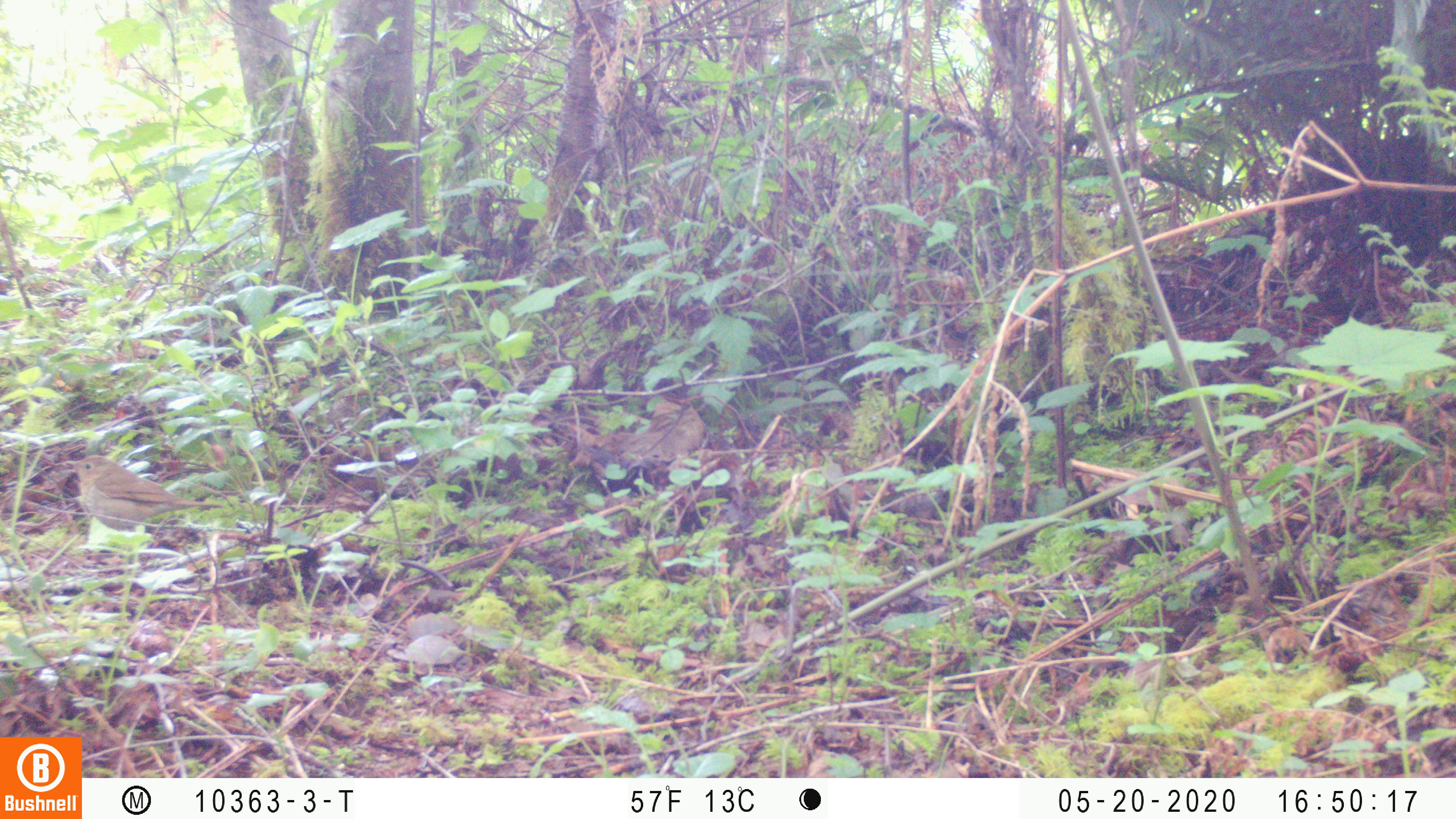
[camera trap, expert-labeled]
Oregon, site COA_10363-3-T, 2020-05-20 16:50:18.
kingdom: Animalia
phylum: Chordata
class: Aves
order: Passeriformes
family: Turdidae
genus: Catharus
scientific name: Catharus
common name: brown thrushes and nightingale-thrushes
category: catharus species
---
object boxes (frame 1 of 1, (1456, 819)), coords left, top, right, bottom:
catharus species: 65, 449, 228, 538